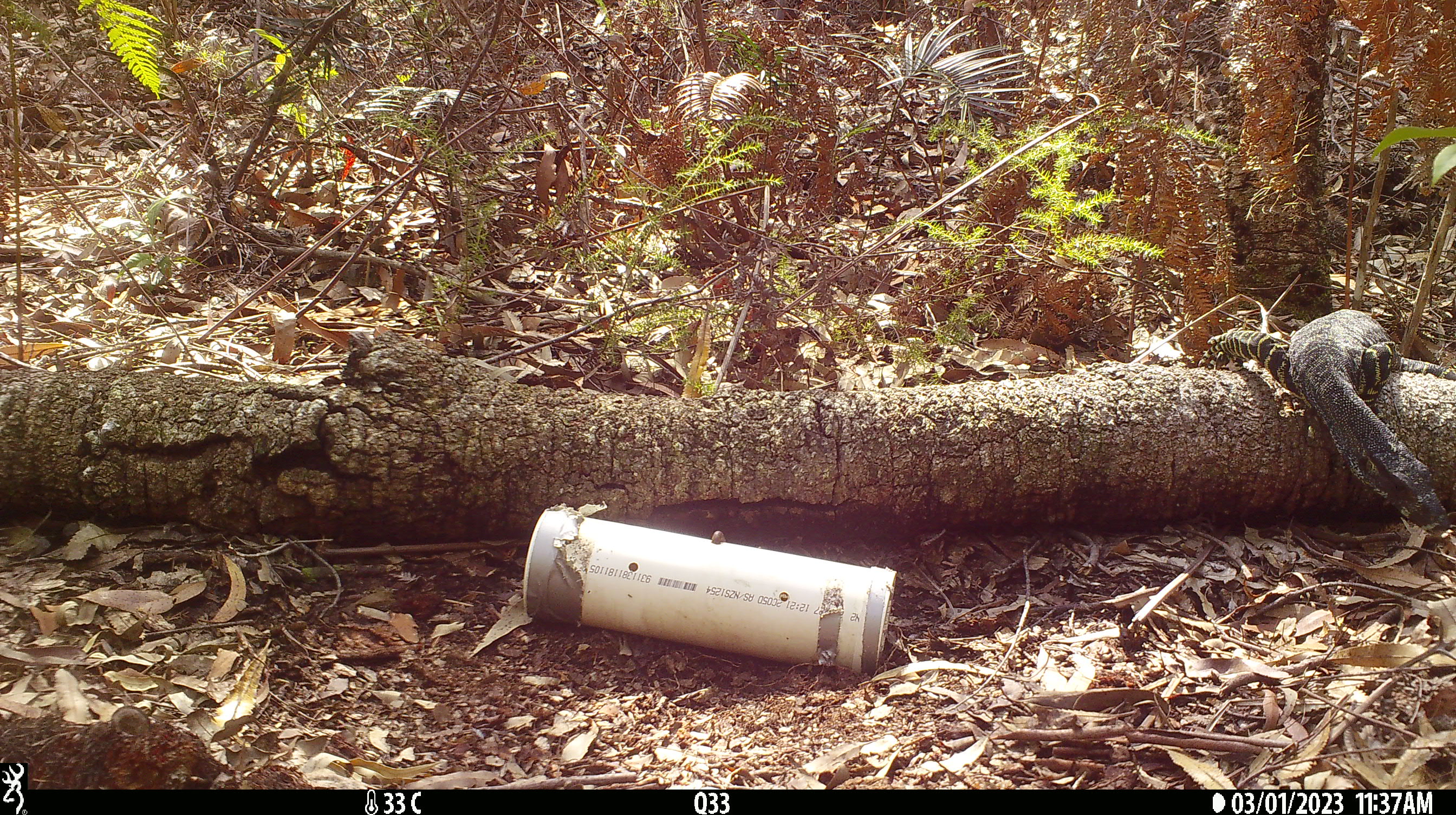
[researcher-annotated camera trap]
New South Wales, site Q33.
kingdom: Animalia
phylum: Chordata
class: Reptilia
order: Squamata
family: Varanidae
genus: Varanus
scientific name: Varanus varius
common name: lace monitor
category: goanna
Goanna (lace monitor) (Varanus varius).